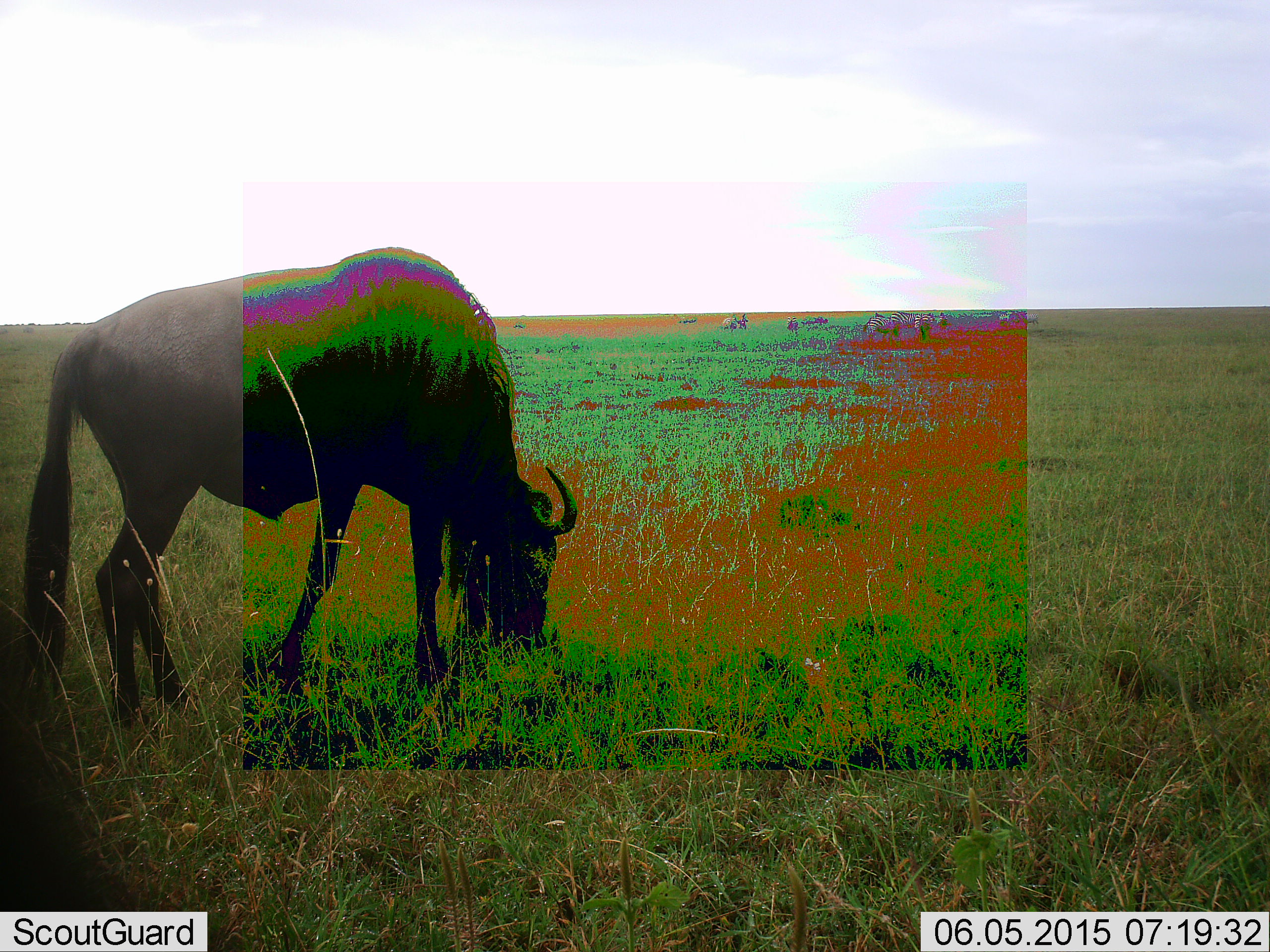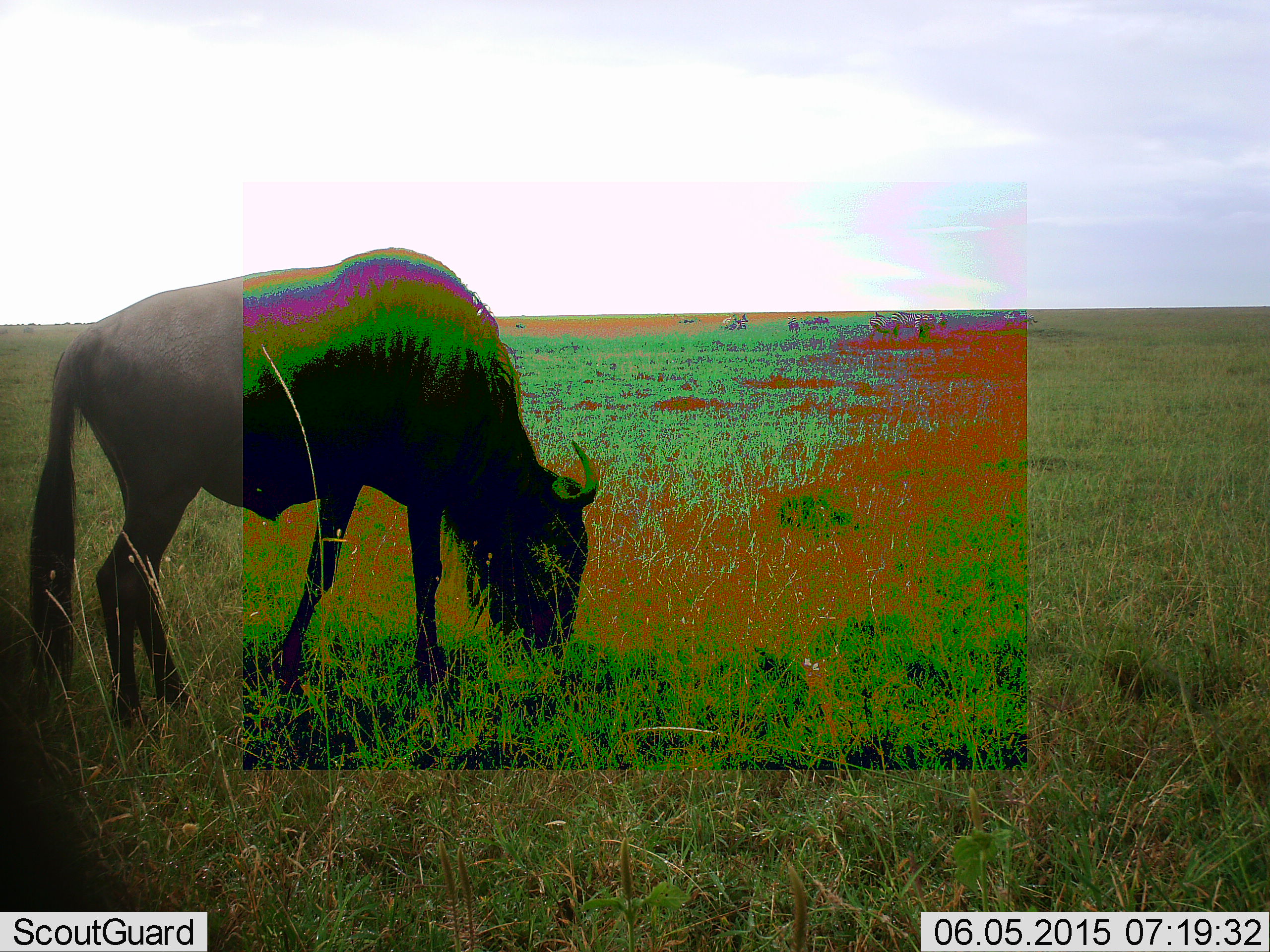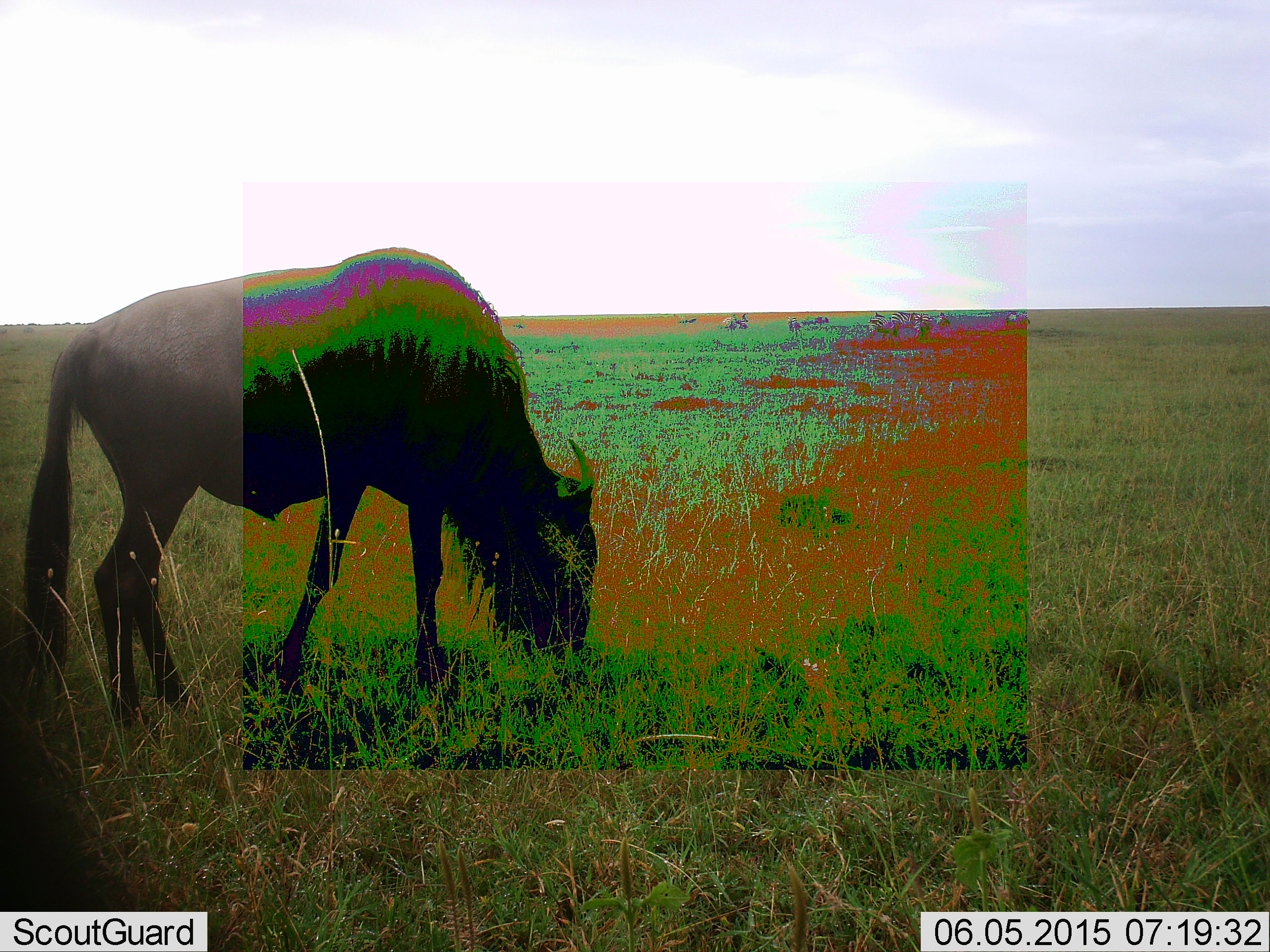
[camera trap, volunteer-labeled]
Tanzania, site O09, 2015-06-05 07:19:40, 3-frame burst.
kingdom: Animalia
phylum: Chordata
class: Mammalia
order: Artiodactyla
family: Bovidae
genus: Connochaetes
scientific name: Connochaetes taurinus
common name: blue wildebeest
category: wildebeest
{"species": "wildebeest (blue wildebeest) (Connochaetes taurinus)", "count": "1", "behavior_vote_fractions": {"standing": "40%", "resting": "0%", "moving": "0%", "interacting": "0%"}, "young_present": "0%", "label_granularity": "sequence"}